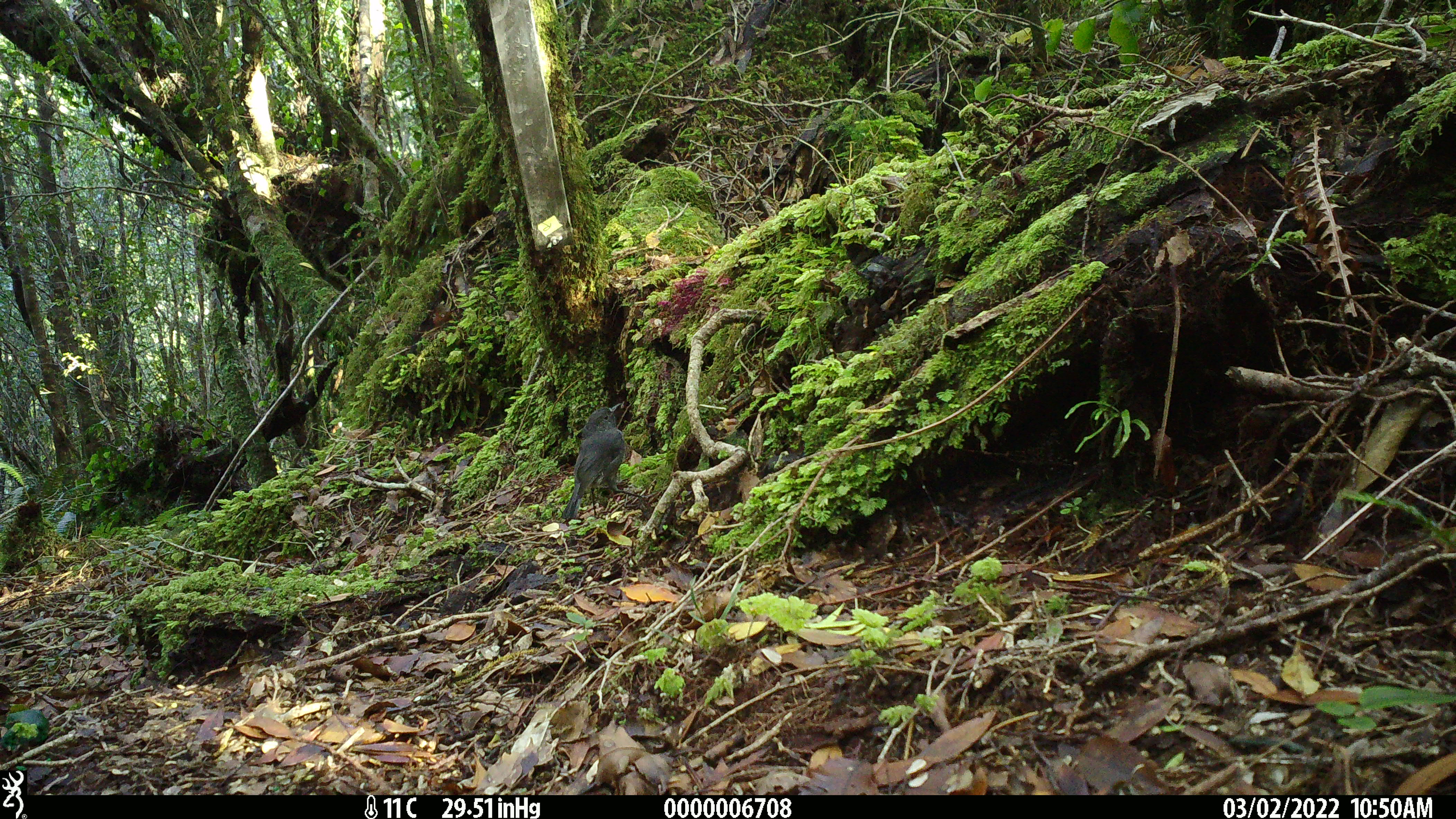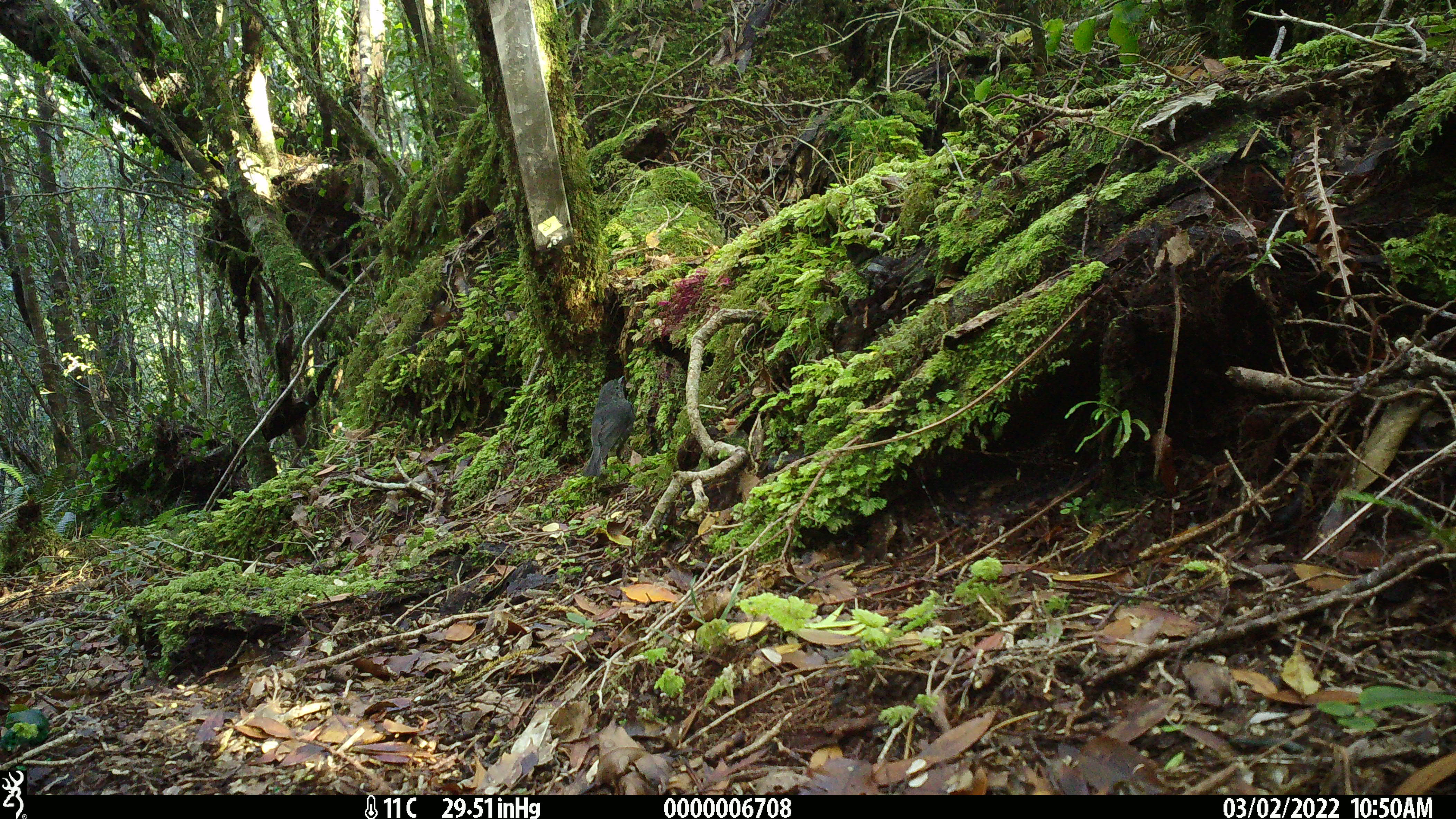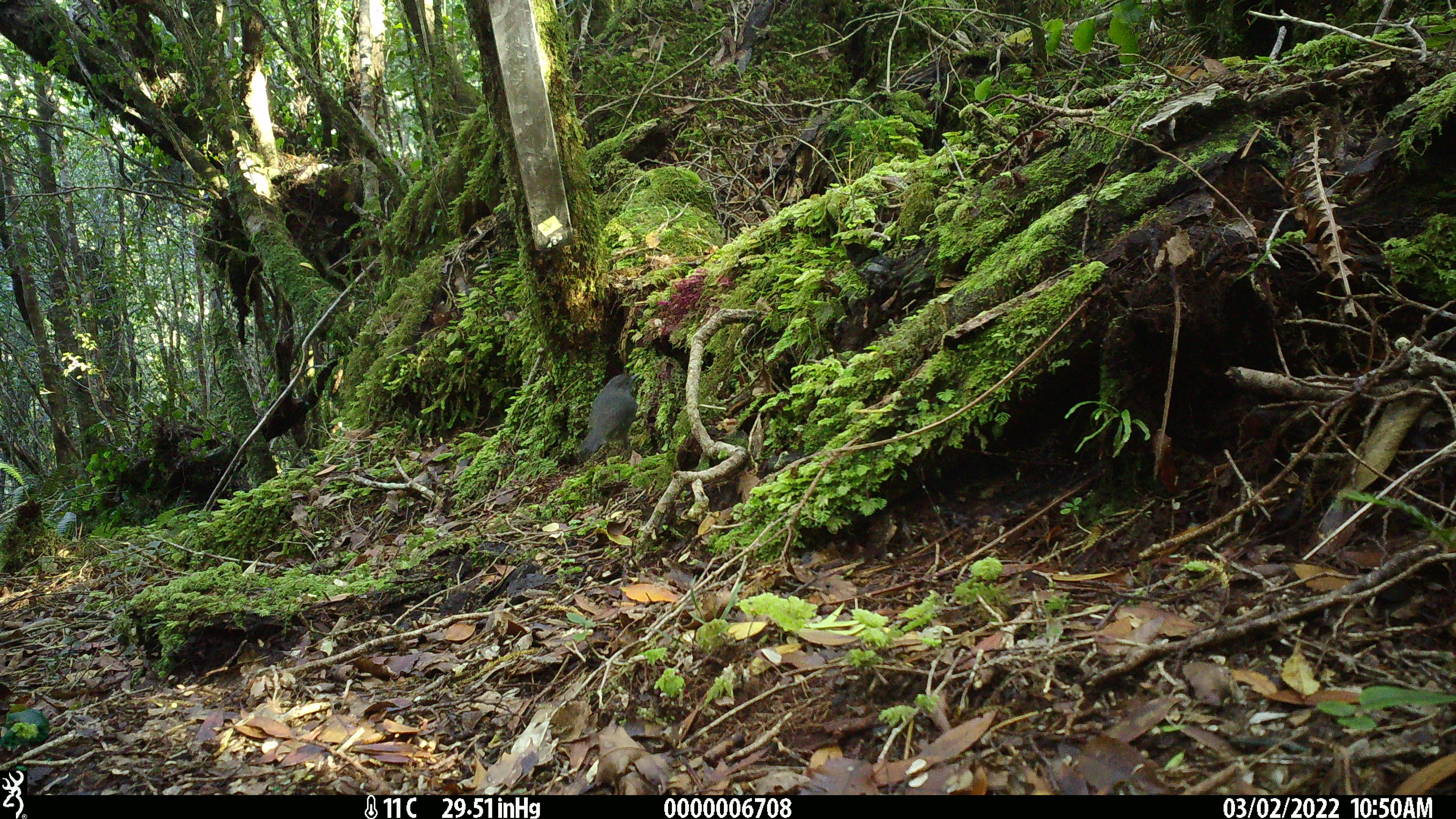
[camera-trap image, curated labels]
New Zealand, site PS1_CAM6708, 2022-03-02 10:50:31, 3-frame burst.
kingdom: Animalia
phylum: Chordata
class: Aves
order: Passeriformes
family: Petroicidae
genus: Petroica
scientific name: Petroica australis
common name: new zealand robin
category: robin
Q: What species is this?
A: Robin (new zealand robin) (Petroica australis).